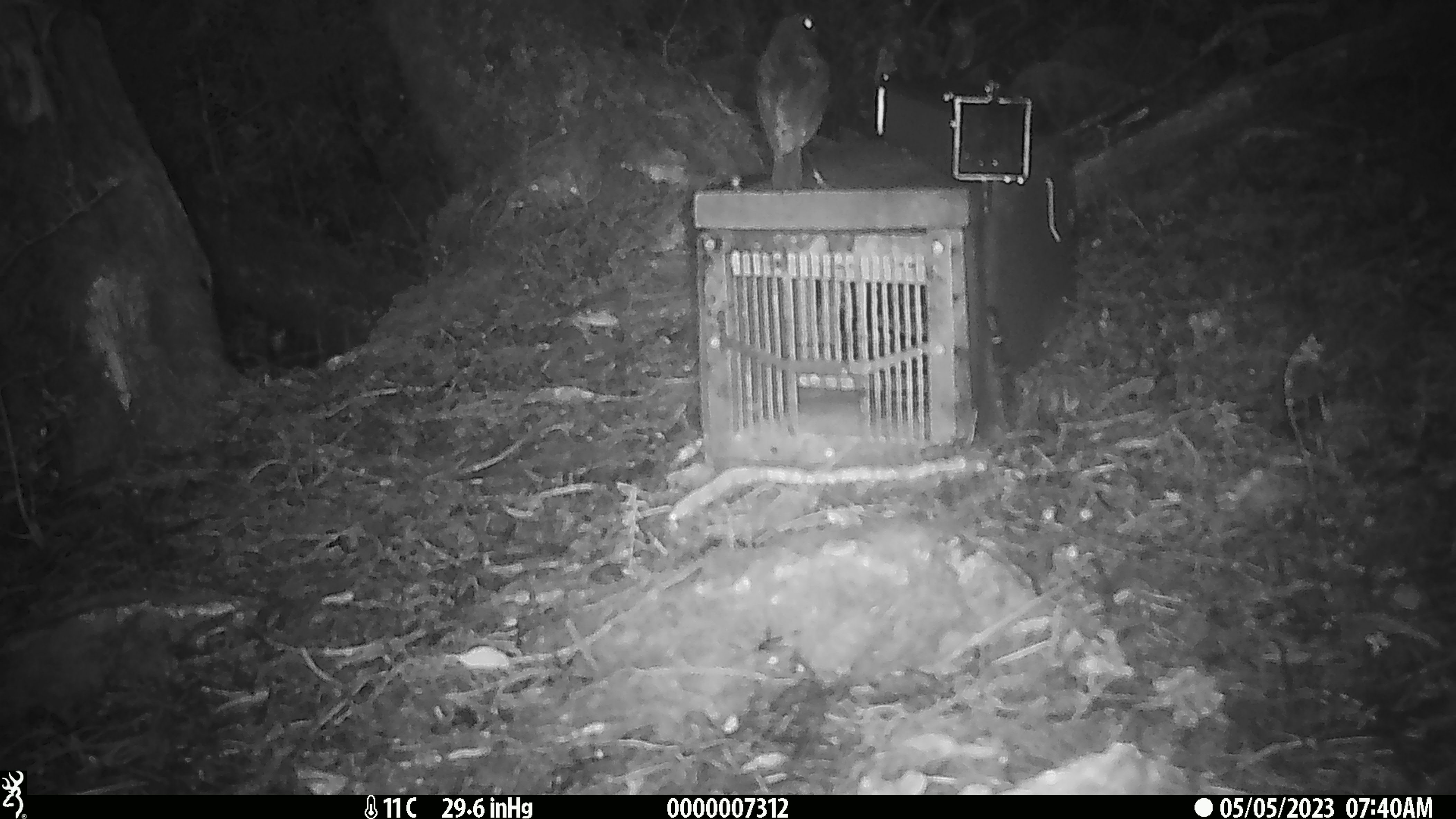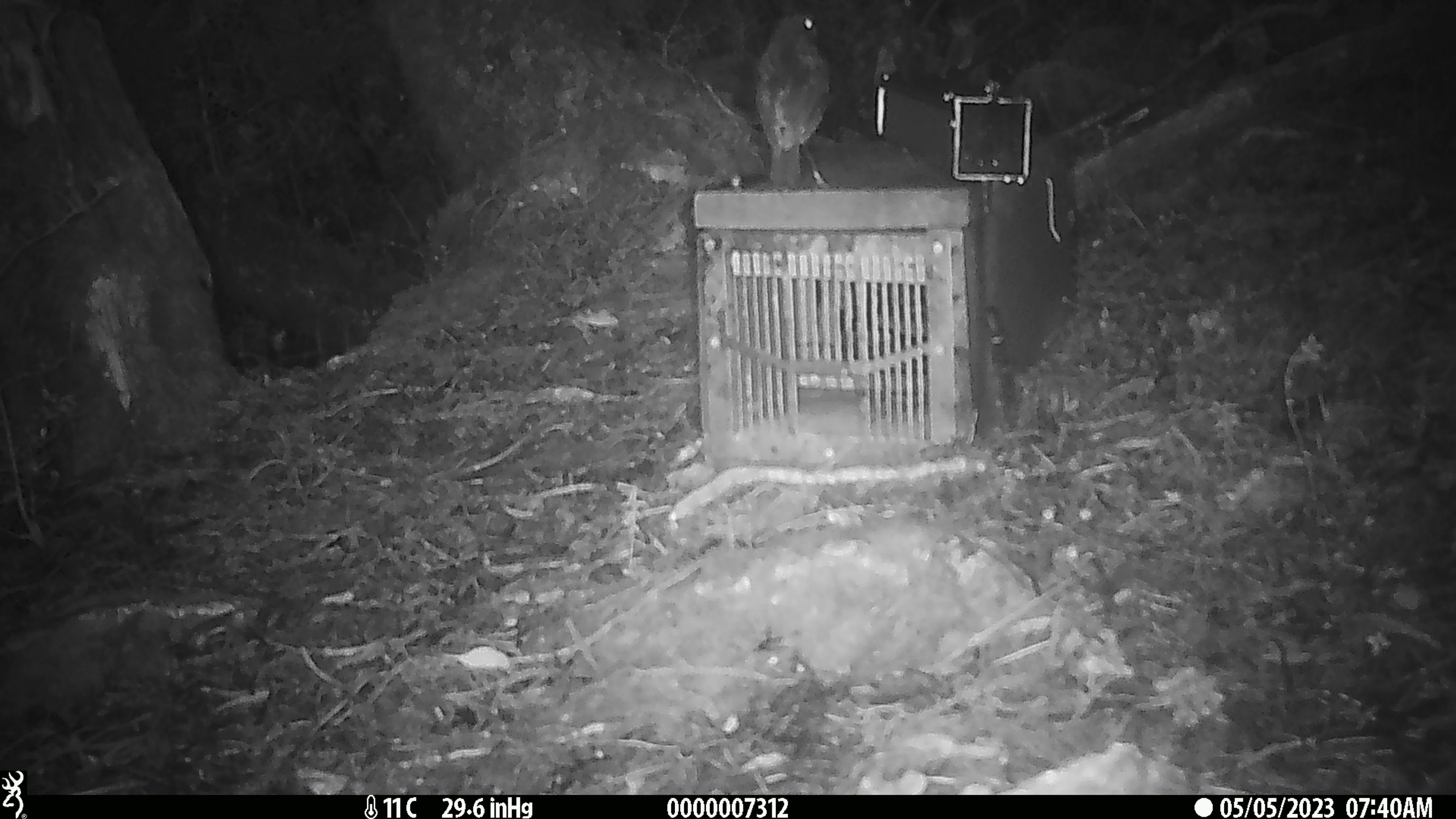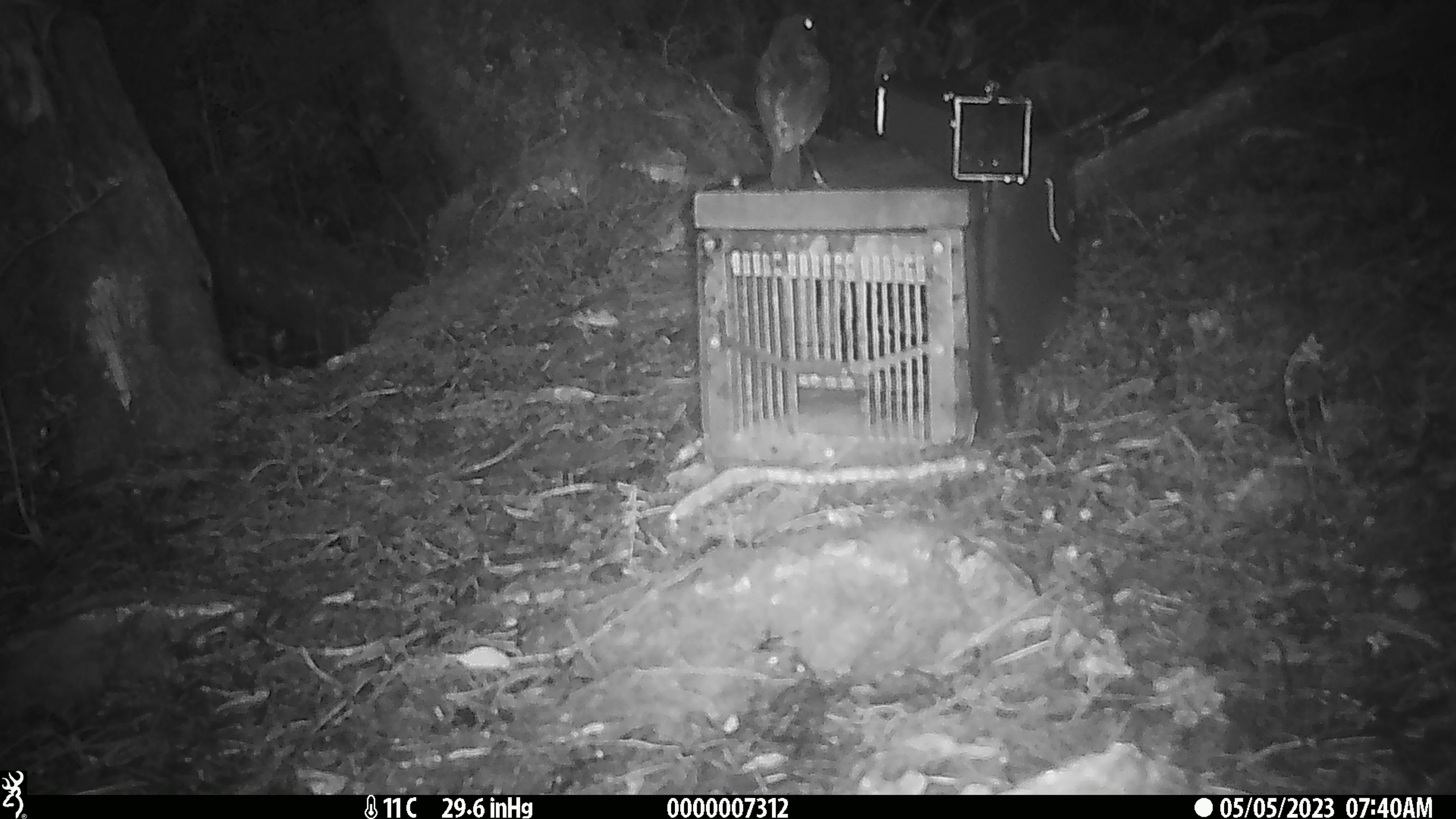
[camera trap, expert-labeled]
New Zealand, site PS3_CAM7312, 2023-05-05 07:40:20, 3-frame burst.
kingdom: Animalia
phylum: Chordata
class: Aves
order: Passeriformes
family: Petroicidae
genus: Petroica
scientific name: Petroica australis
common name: new zealand robin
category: robin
Robin (new zealand robin) (Petroica australis).